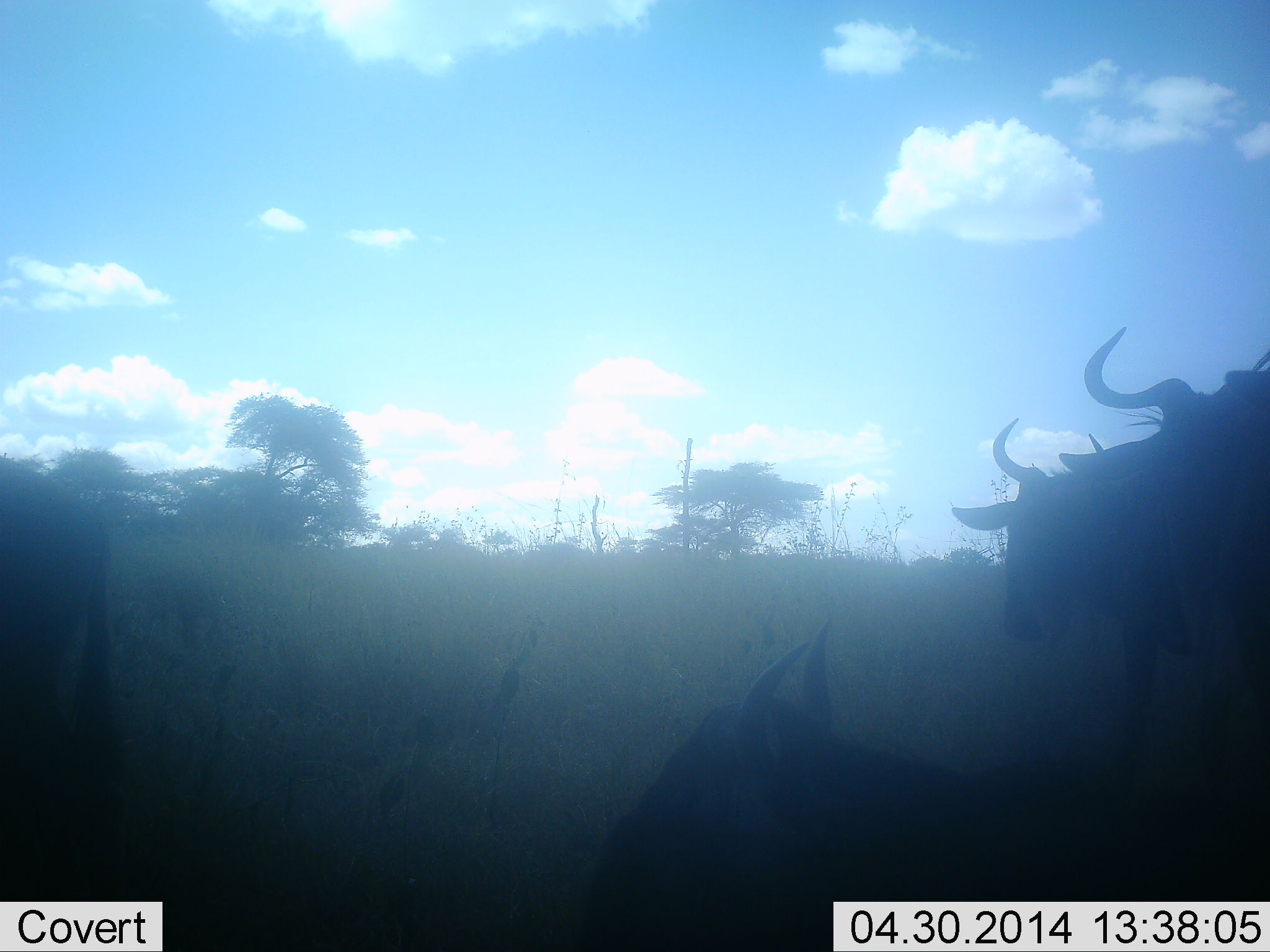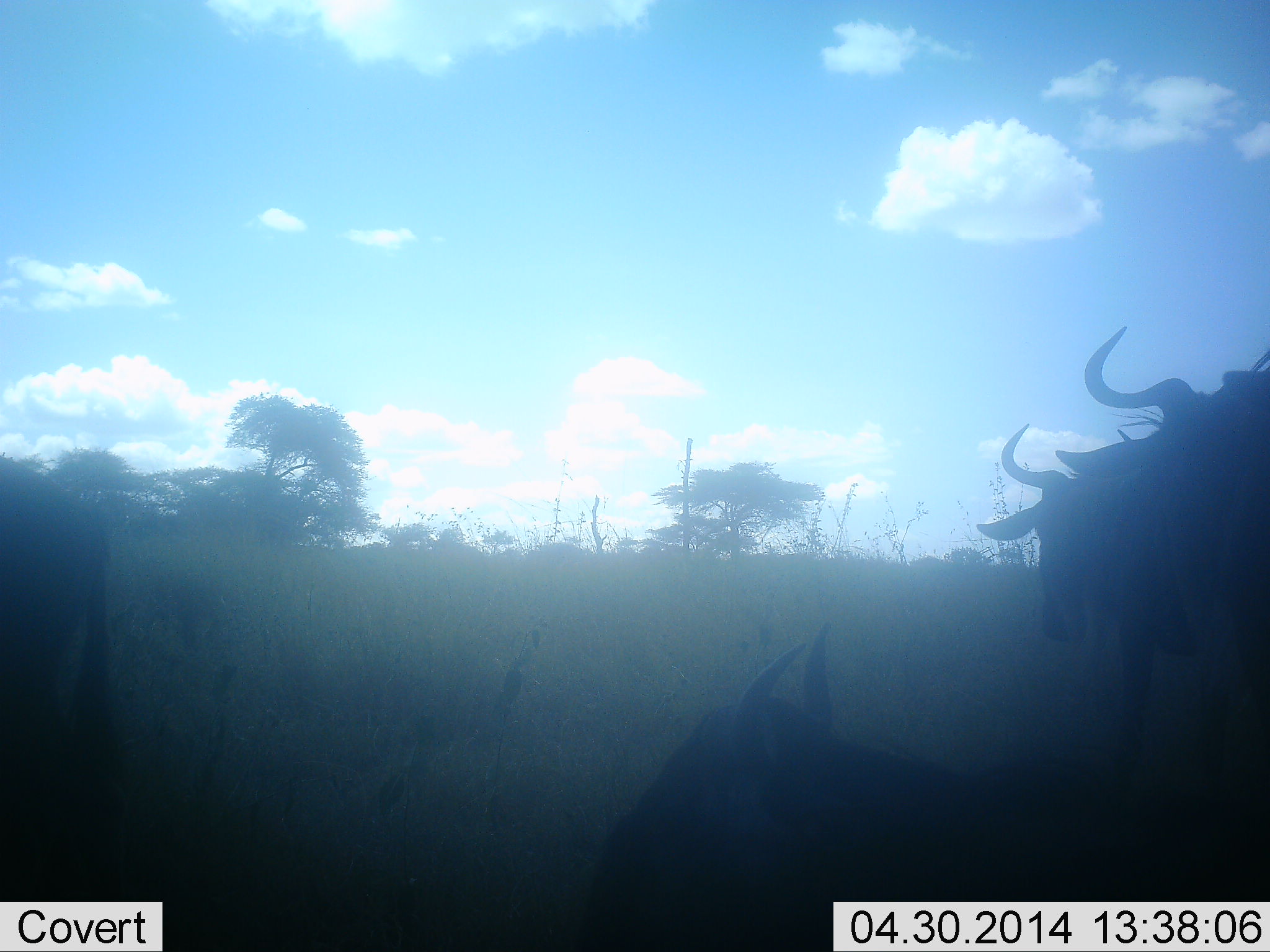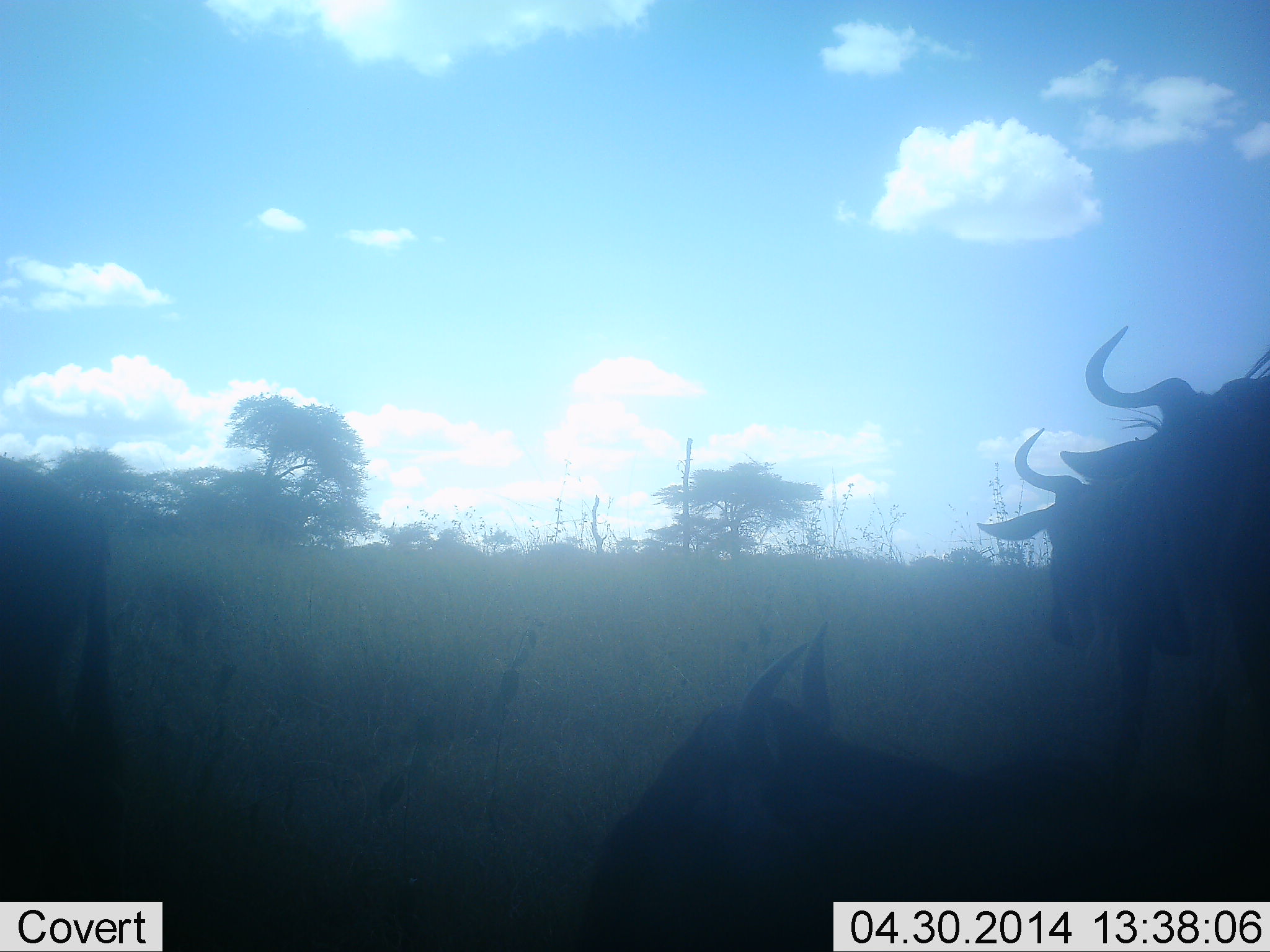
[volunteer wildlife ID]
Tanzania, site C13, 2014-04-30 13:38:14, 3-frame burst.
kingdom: Animalia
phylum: Chordata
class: Mammalia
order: Artiodactyla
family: Bovidae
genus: Connochaetes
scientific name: Connochaetes taurinus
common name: blue wildebeest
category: wildebeest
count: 4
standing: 80%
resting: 70%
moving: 20%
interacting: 0%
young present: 0%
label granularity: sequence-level